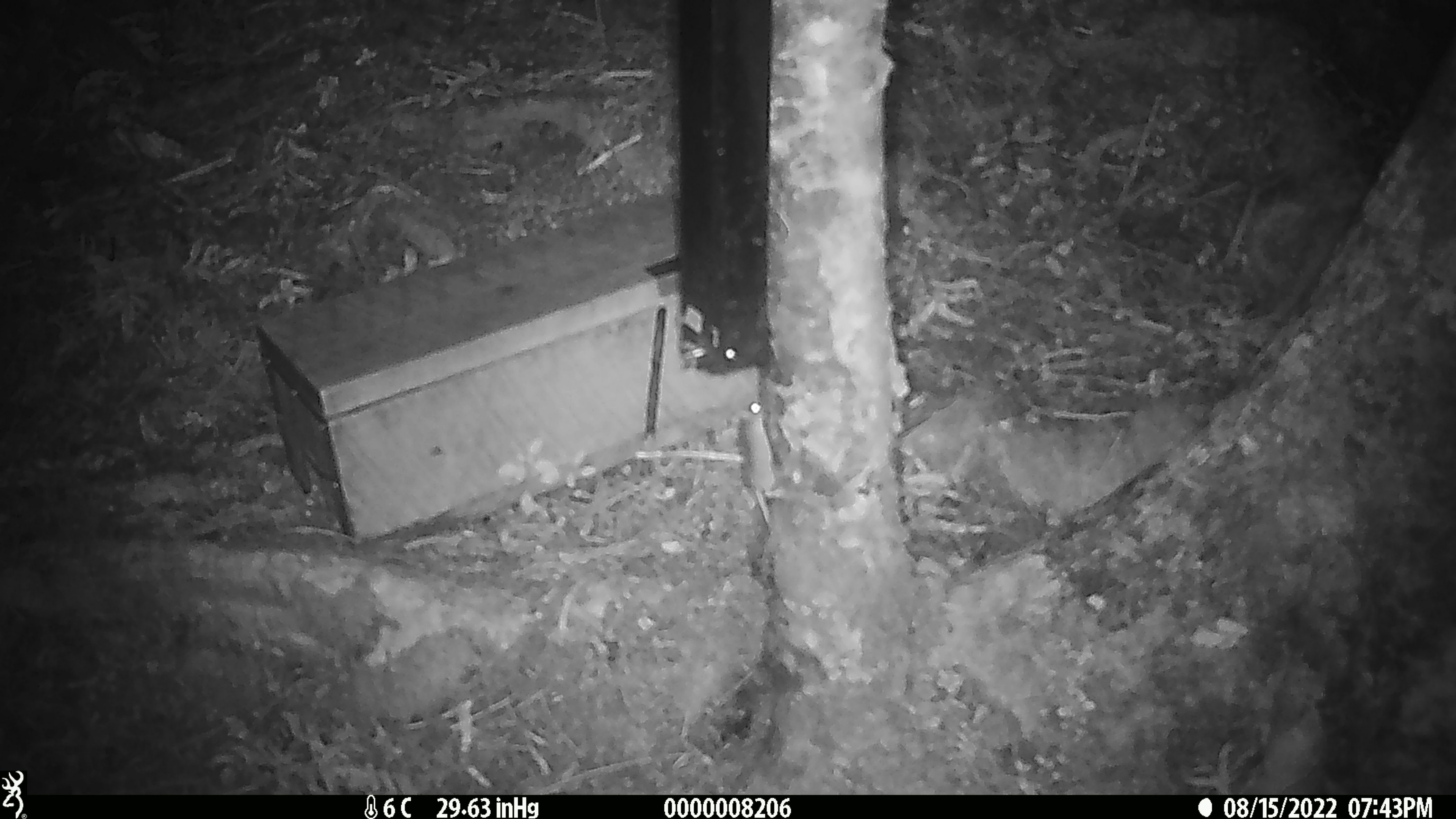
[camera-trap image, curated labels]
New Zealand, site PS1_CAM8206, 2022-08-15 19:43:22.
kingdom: Animalia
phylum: Chordata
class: Mammalia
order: Rodentia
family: Muridae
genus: Mus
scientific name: Mus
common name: mouse